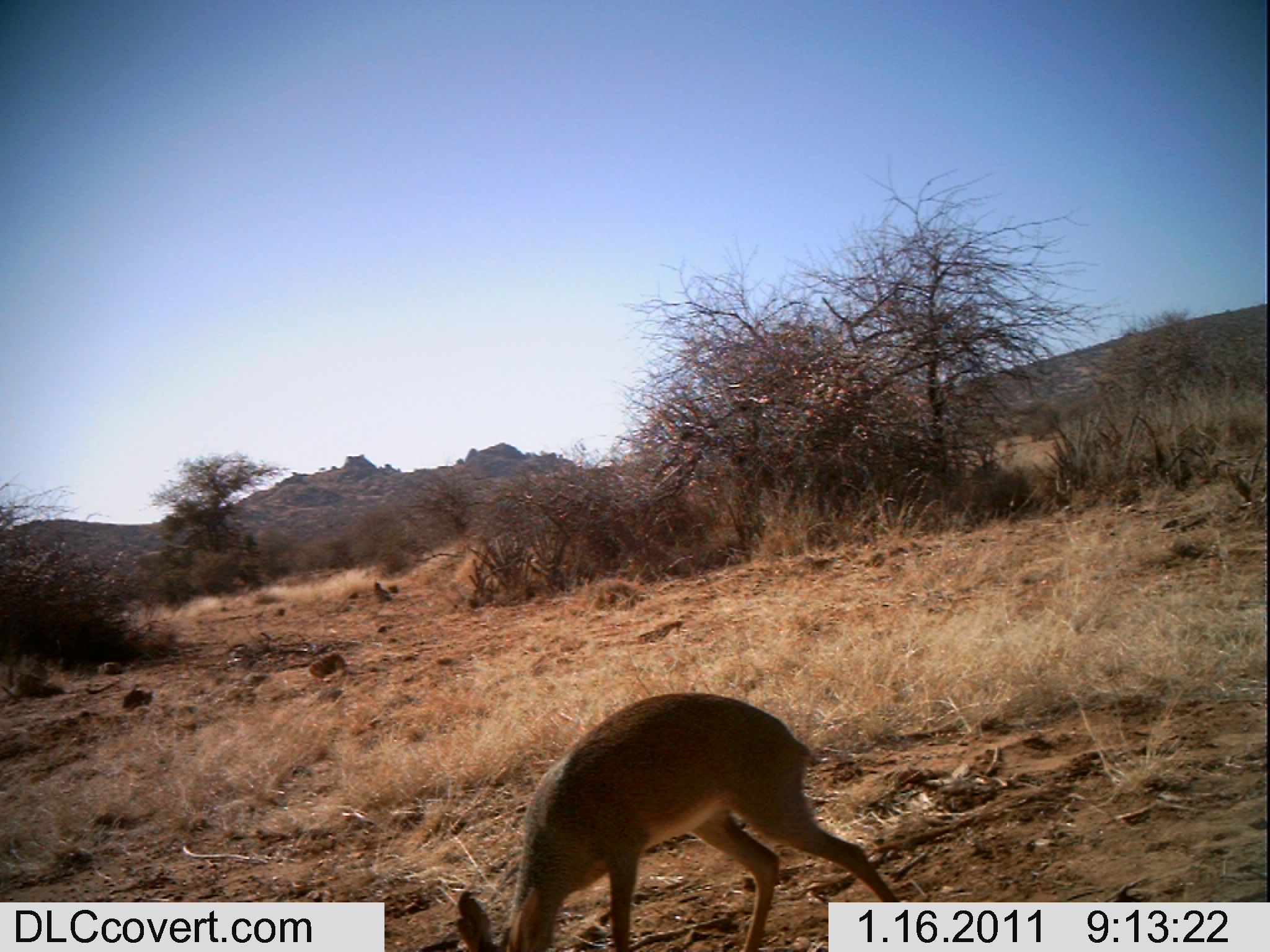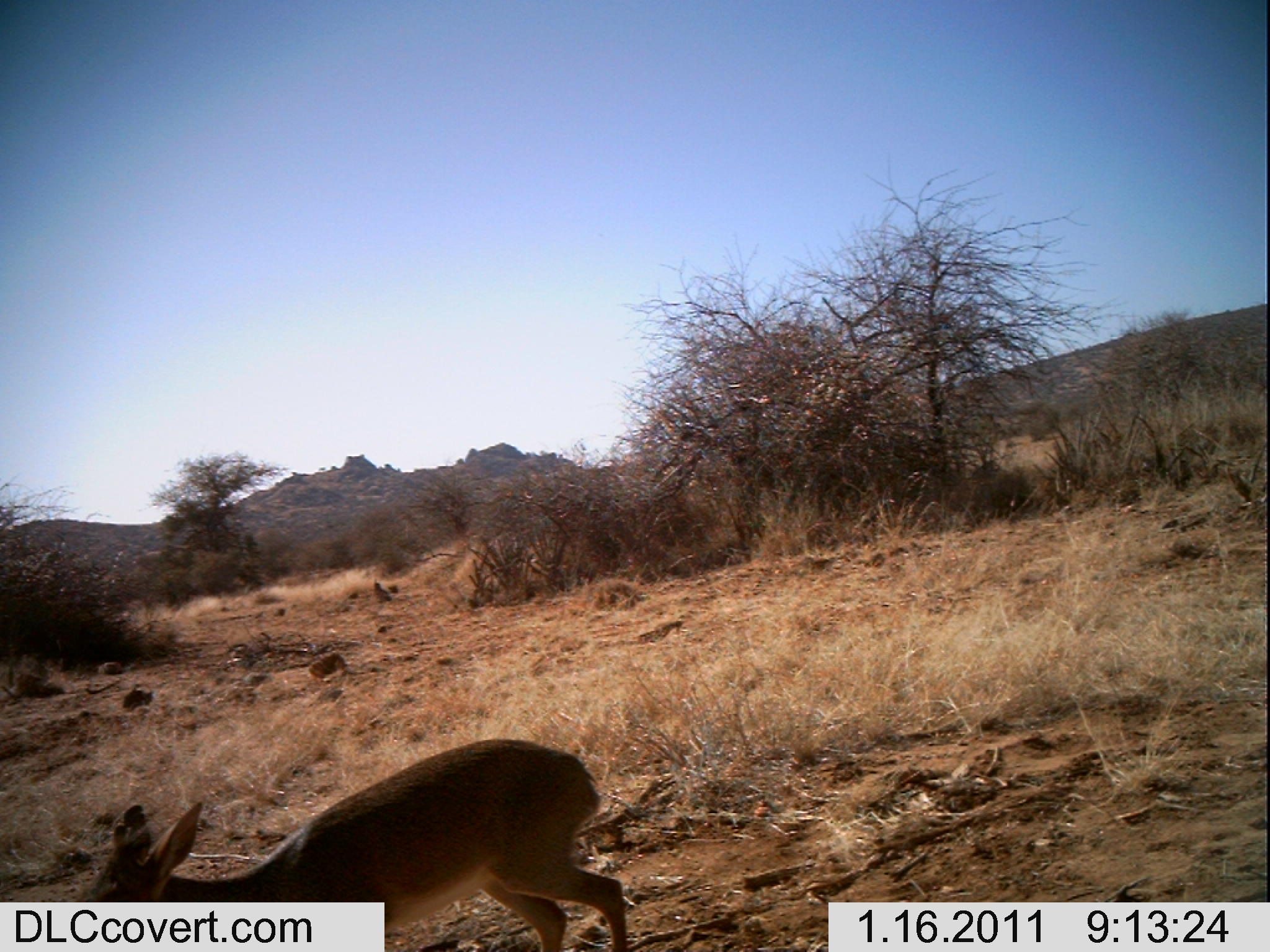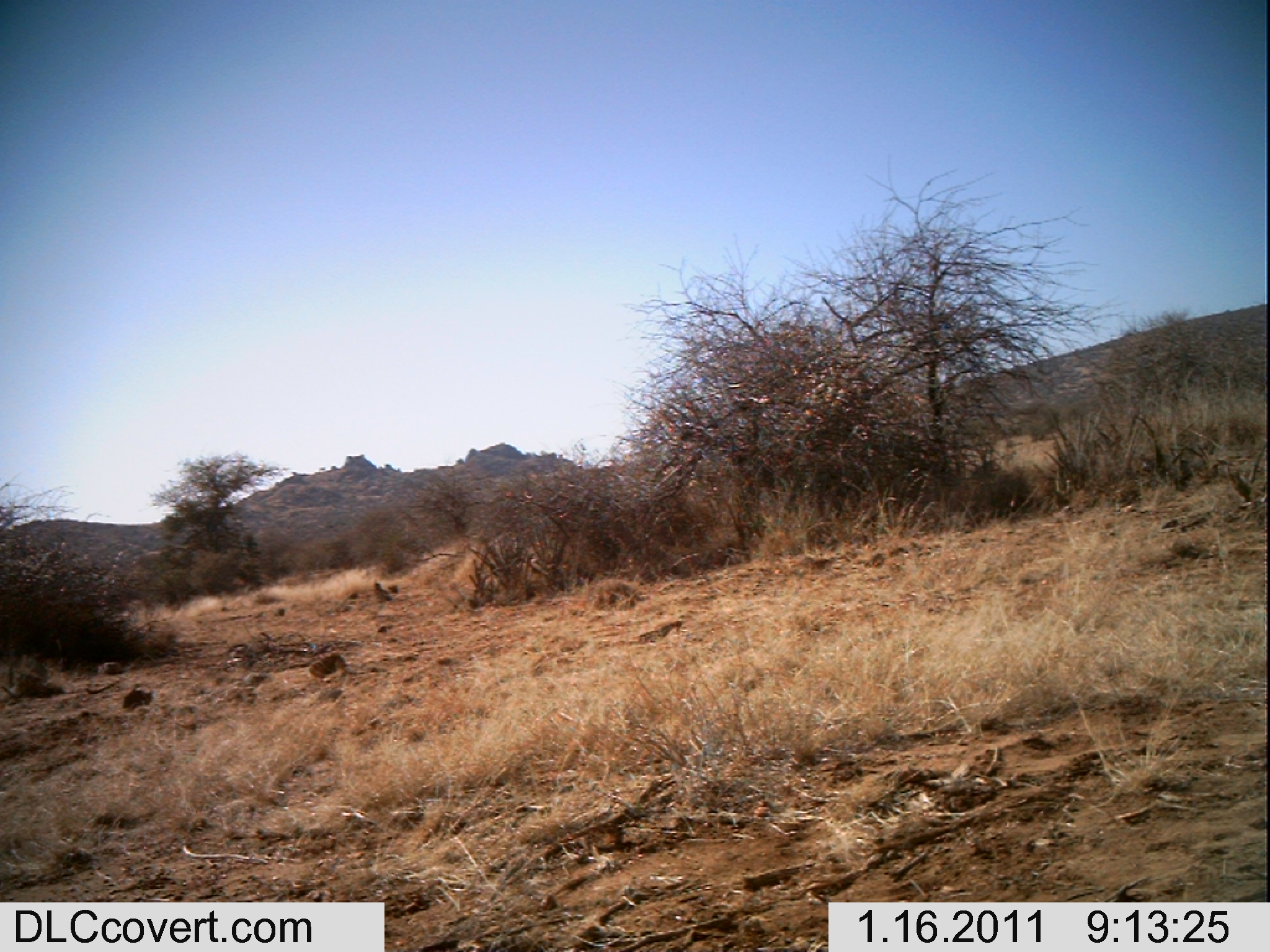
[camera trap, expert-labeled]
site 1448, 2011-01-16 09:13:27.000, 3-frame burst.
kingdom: Animalia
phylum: Chordata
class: Mammalia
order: Artiodactyla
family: Bovidae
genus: Madoqua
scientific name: Madoqua guentheri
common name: günther's dik-dik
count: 1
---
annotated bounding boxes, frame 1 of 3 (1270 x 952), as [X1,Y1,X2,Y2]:
madoqua guentheri: [444,692,907,948]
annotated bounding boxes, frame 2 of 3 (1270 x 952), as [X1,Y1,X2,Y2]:
madoqua guentheri: [66,737,629,952]